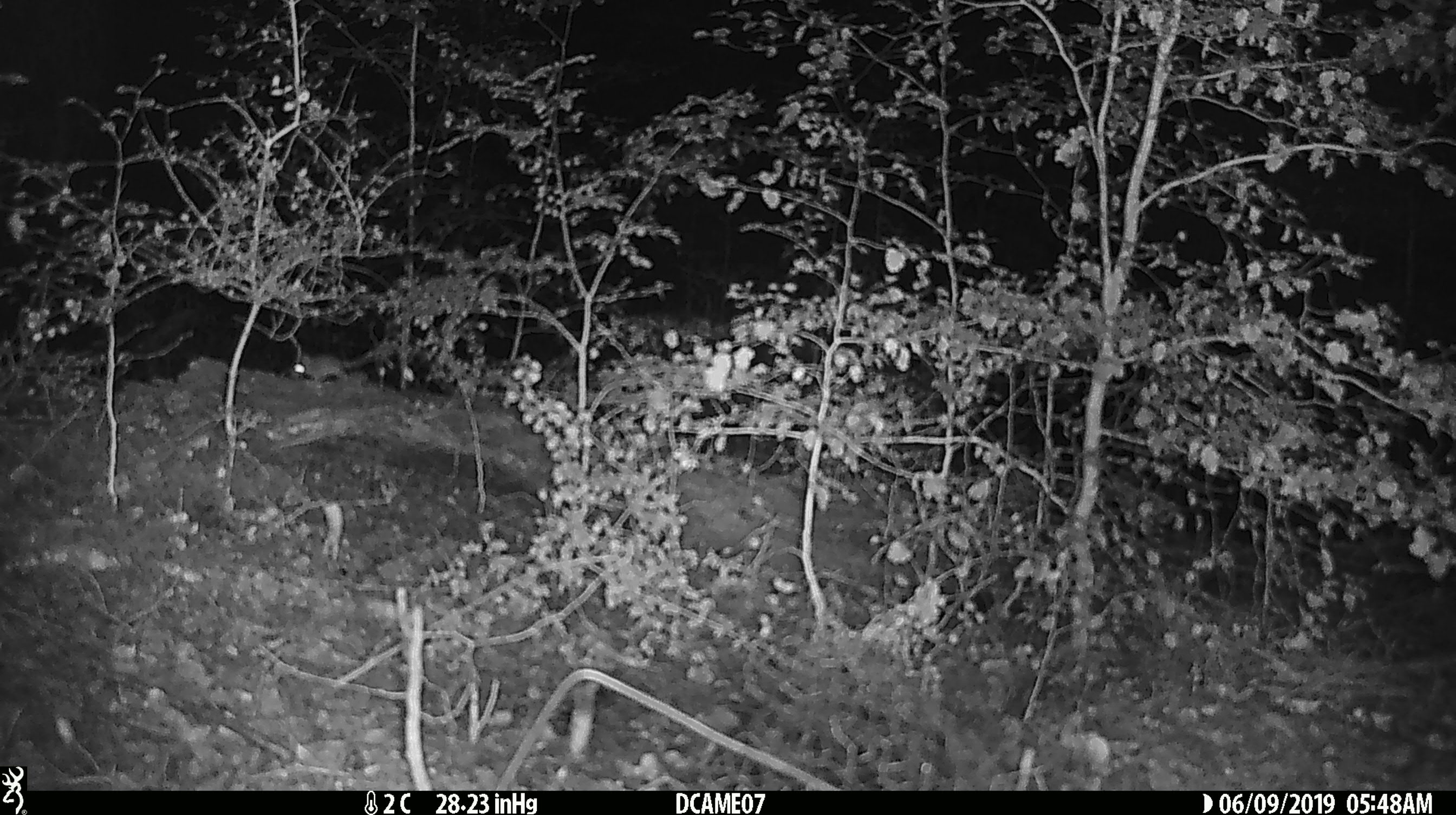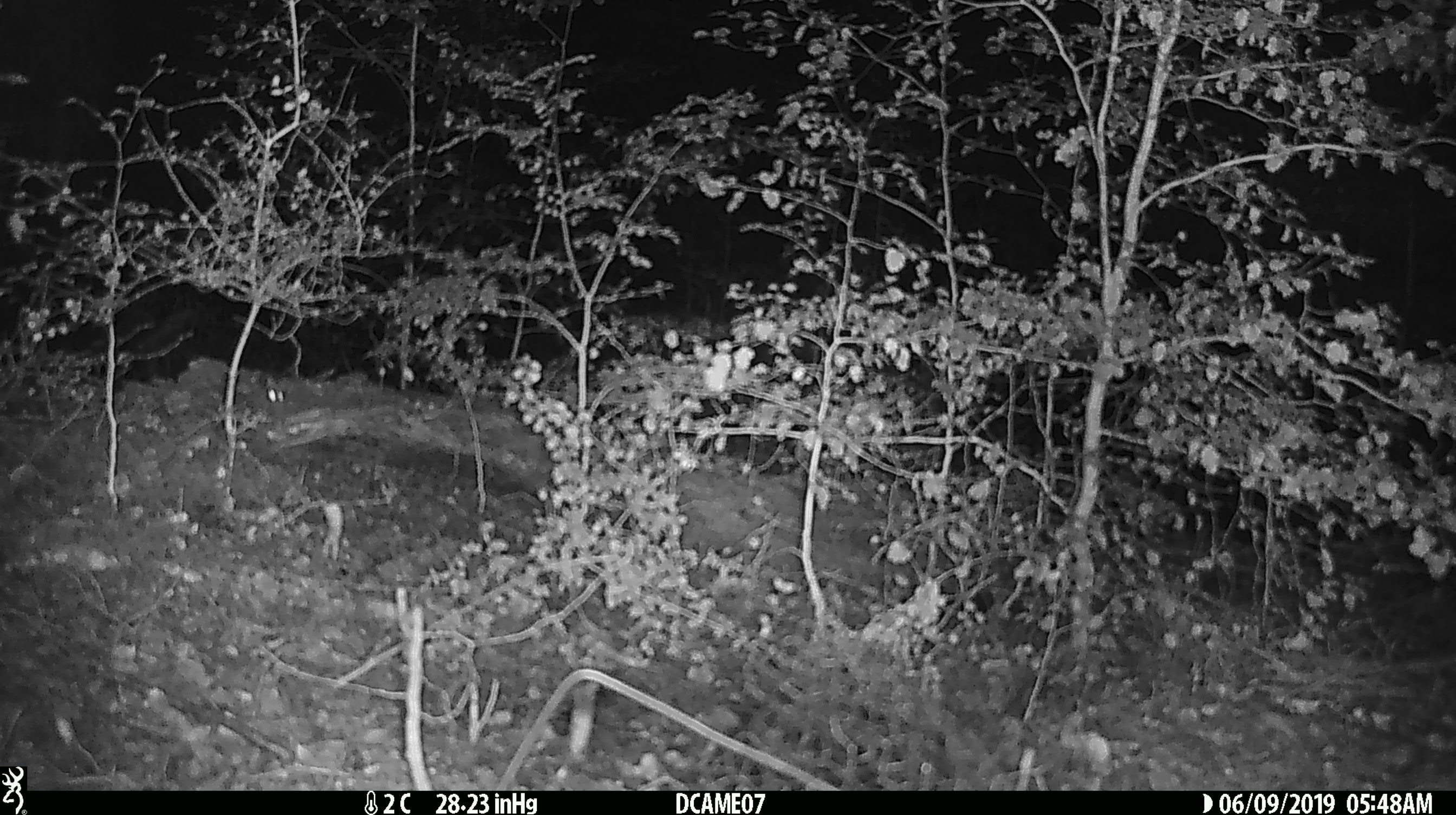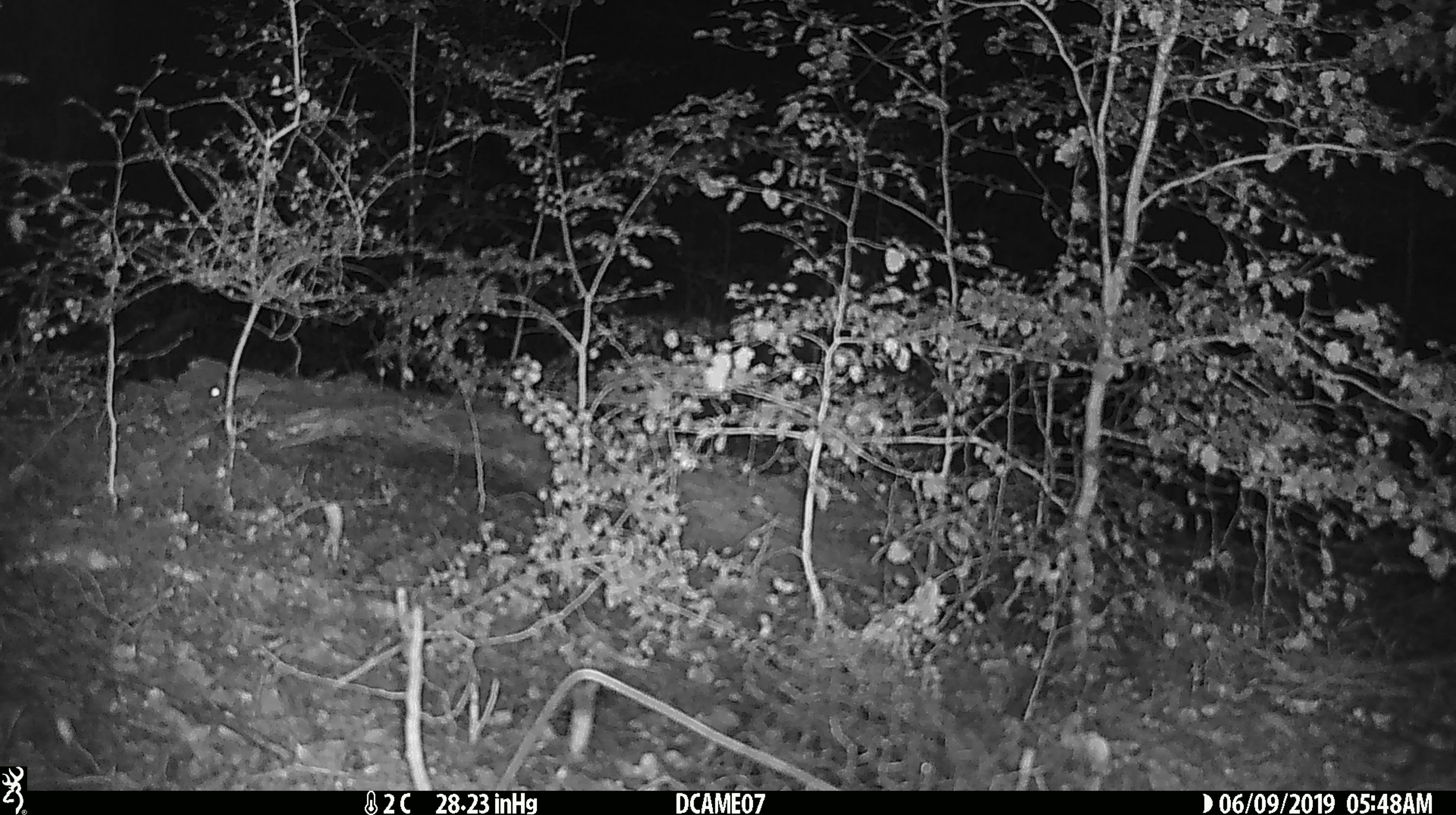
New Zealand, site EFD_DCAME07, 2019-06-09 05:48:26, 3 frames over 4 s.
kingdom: Animalia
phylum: Chordata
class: Mammalia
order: Rodentia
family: Muridae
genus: Mus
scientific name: Mus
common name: mouse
Mouse (Mus).